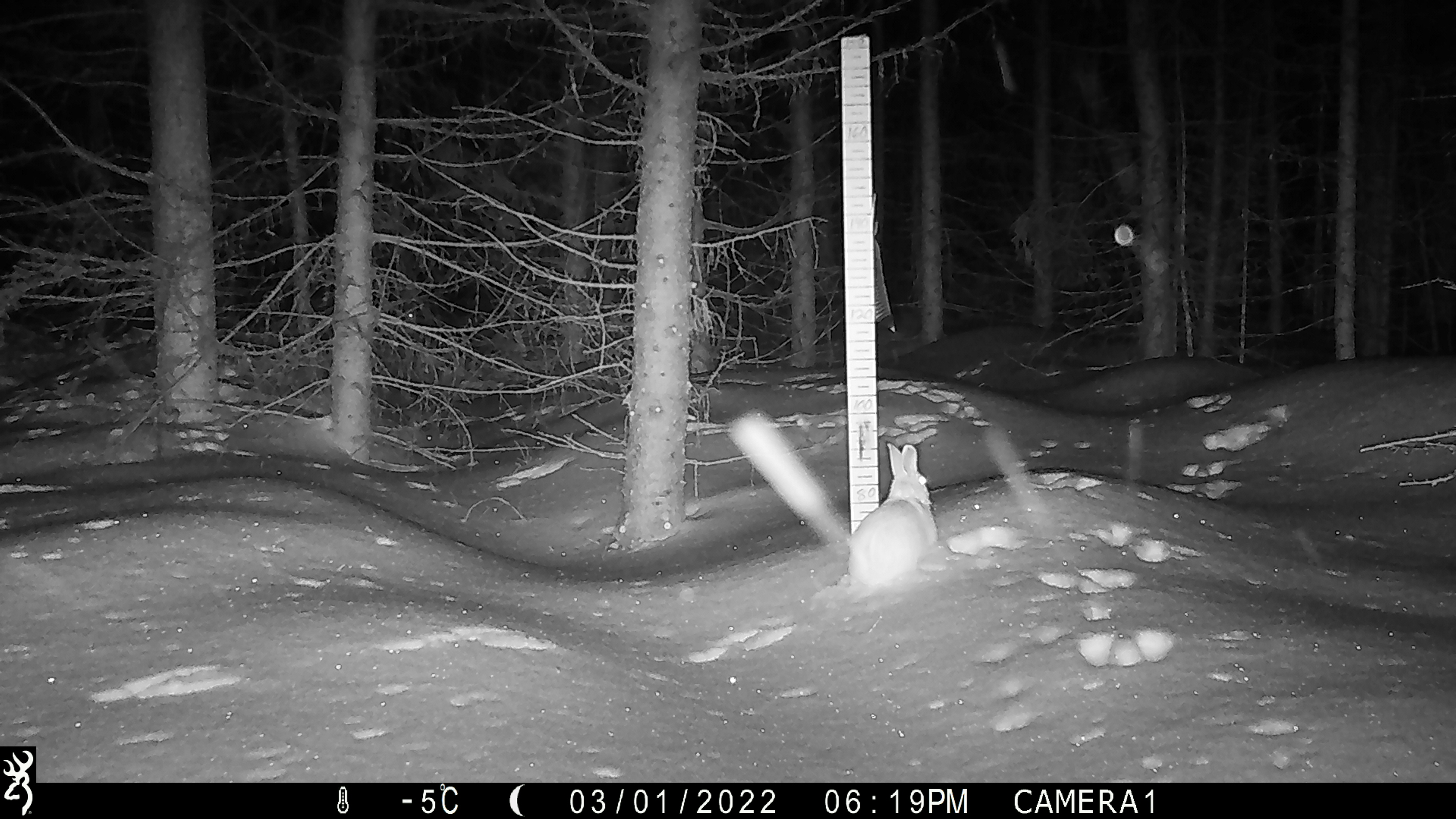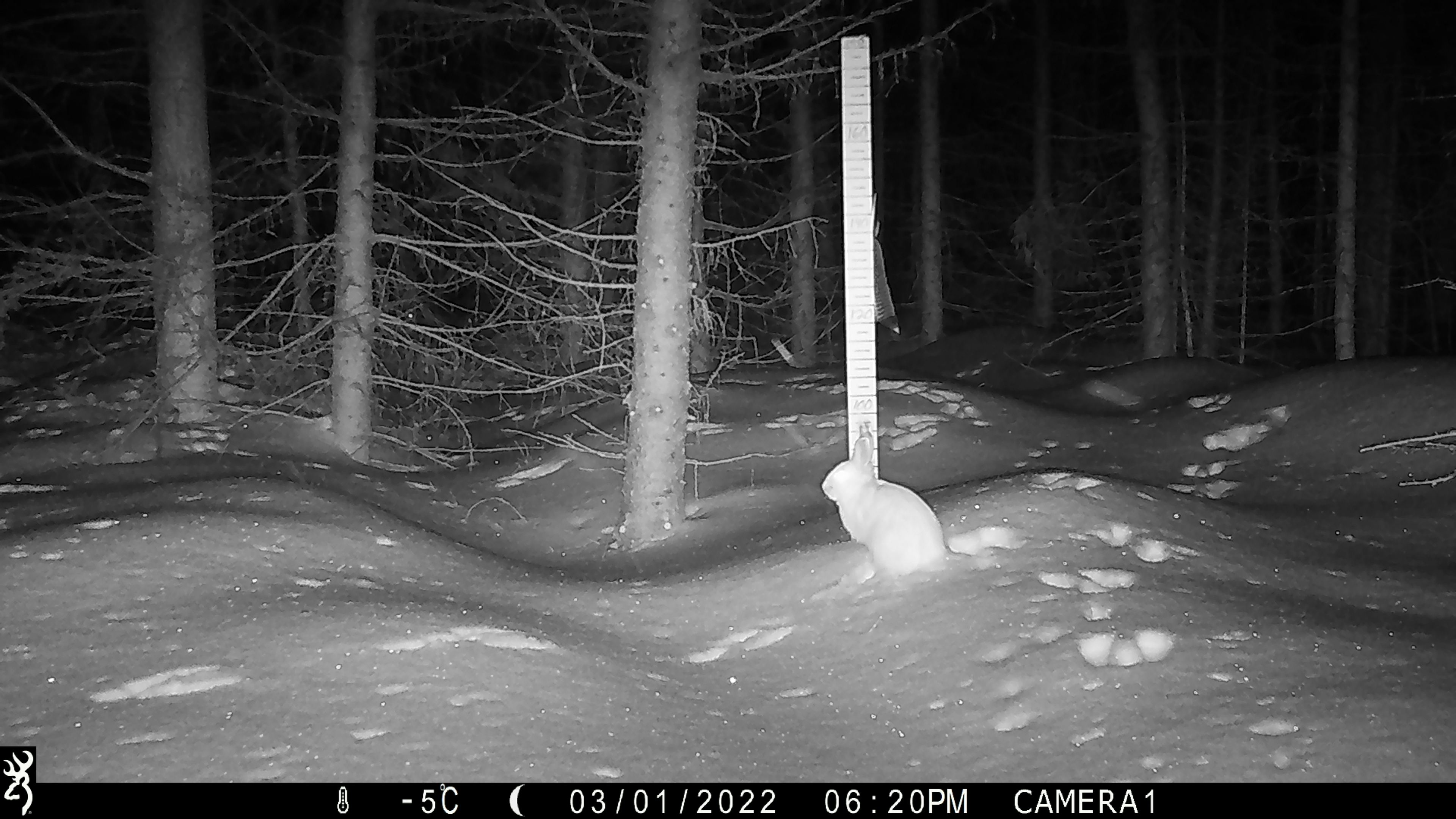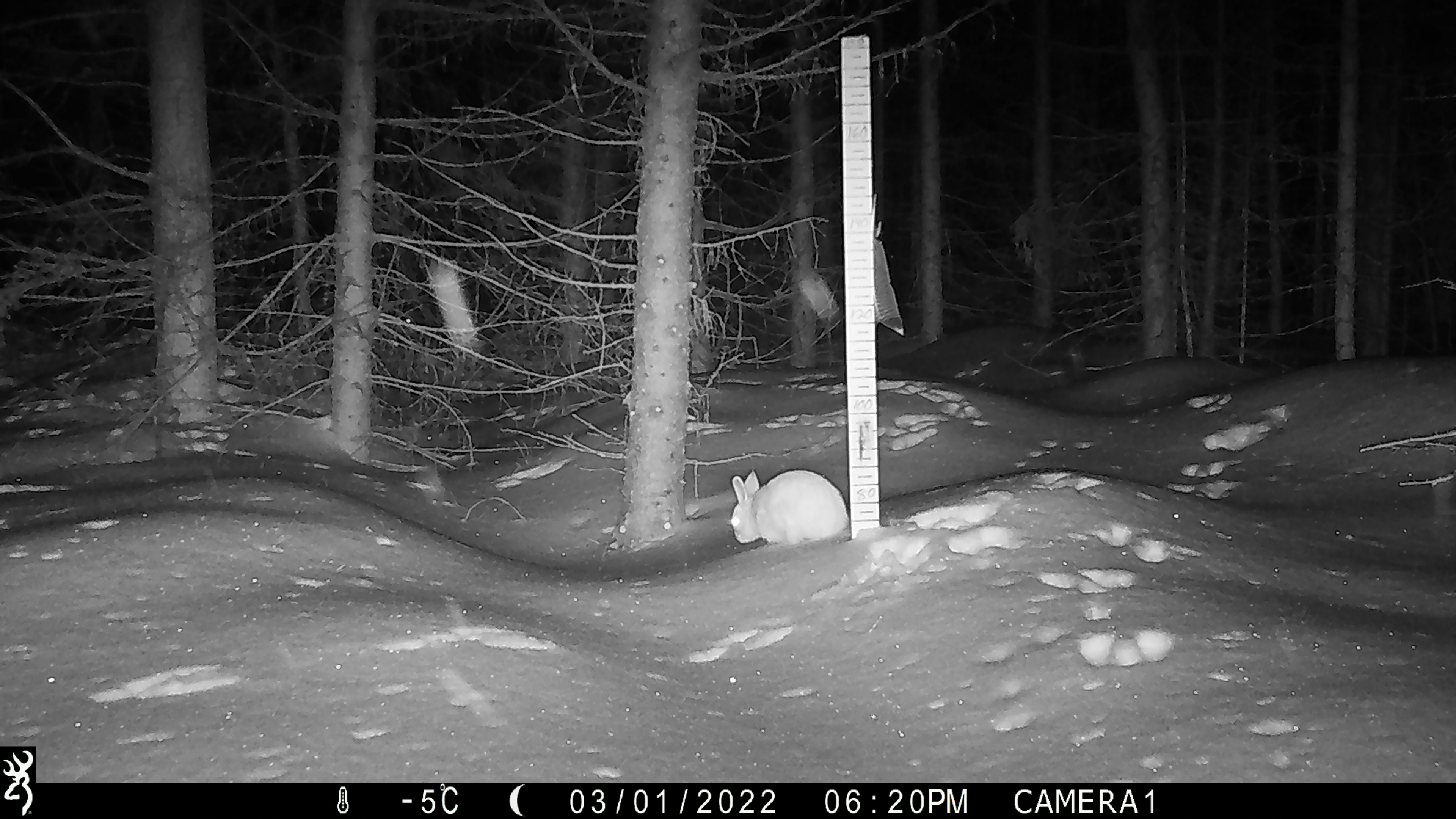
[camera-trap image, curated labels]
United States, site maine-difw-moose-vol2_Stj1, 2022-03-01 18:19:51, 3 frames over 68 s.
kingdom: Animalia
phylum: Chordata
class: Mammalia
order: Lagomorpha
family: Leporidae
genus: Lepus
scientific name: Lepus americanus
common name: snowshoe hare